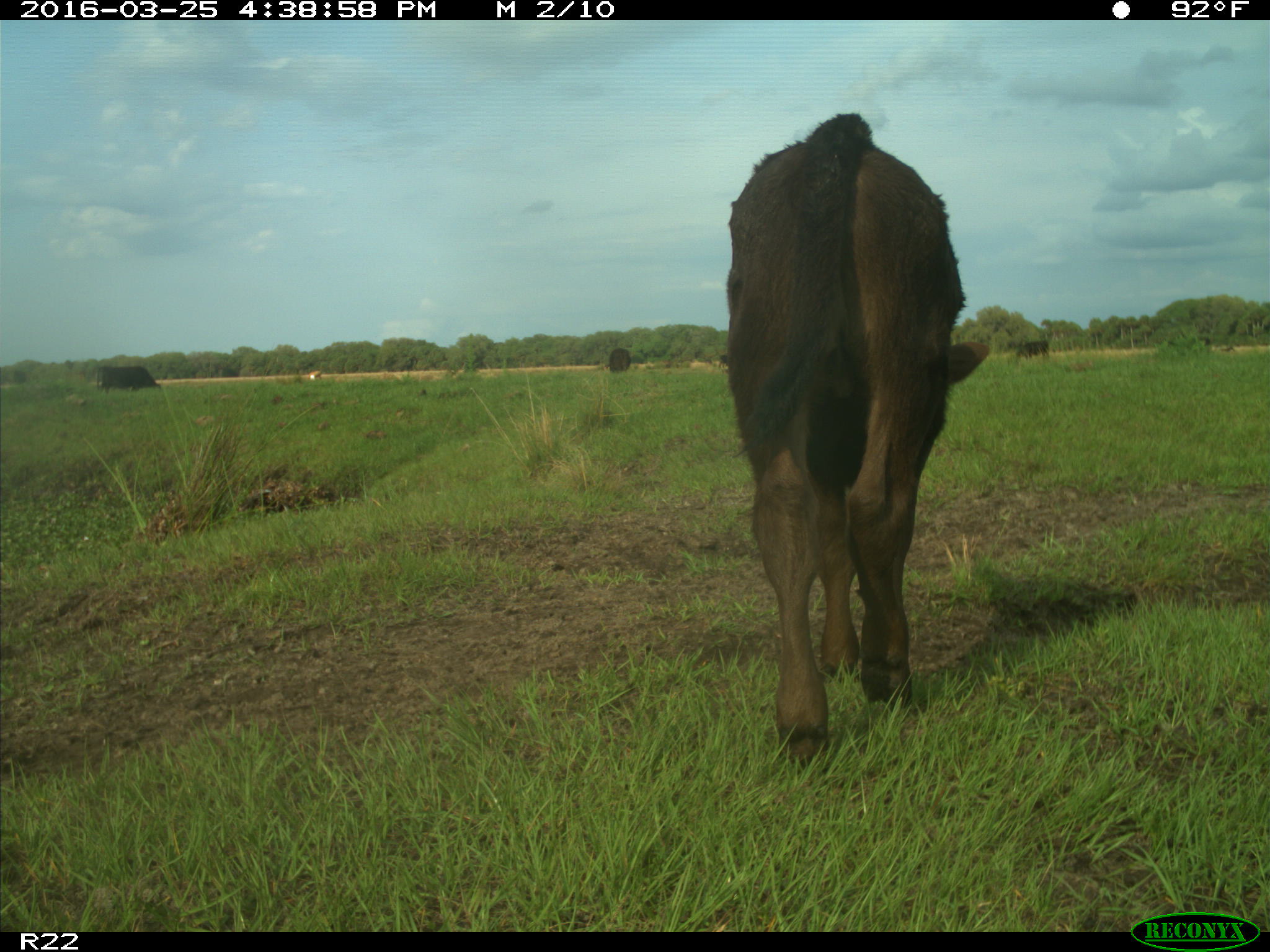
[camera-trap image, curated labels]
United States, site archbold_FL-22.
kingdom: Animalia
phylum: Chordata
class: Mammalia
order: Artiodactyla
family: Bovidae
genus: Bos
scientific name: Bos taurus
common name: domestic cow